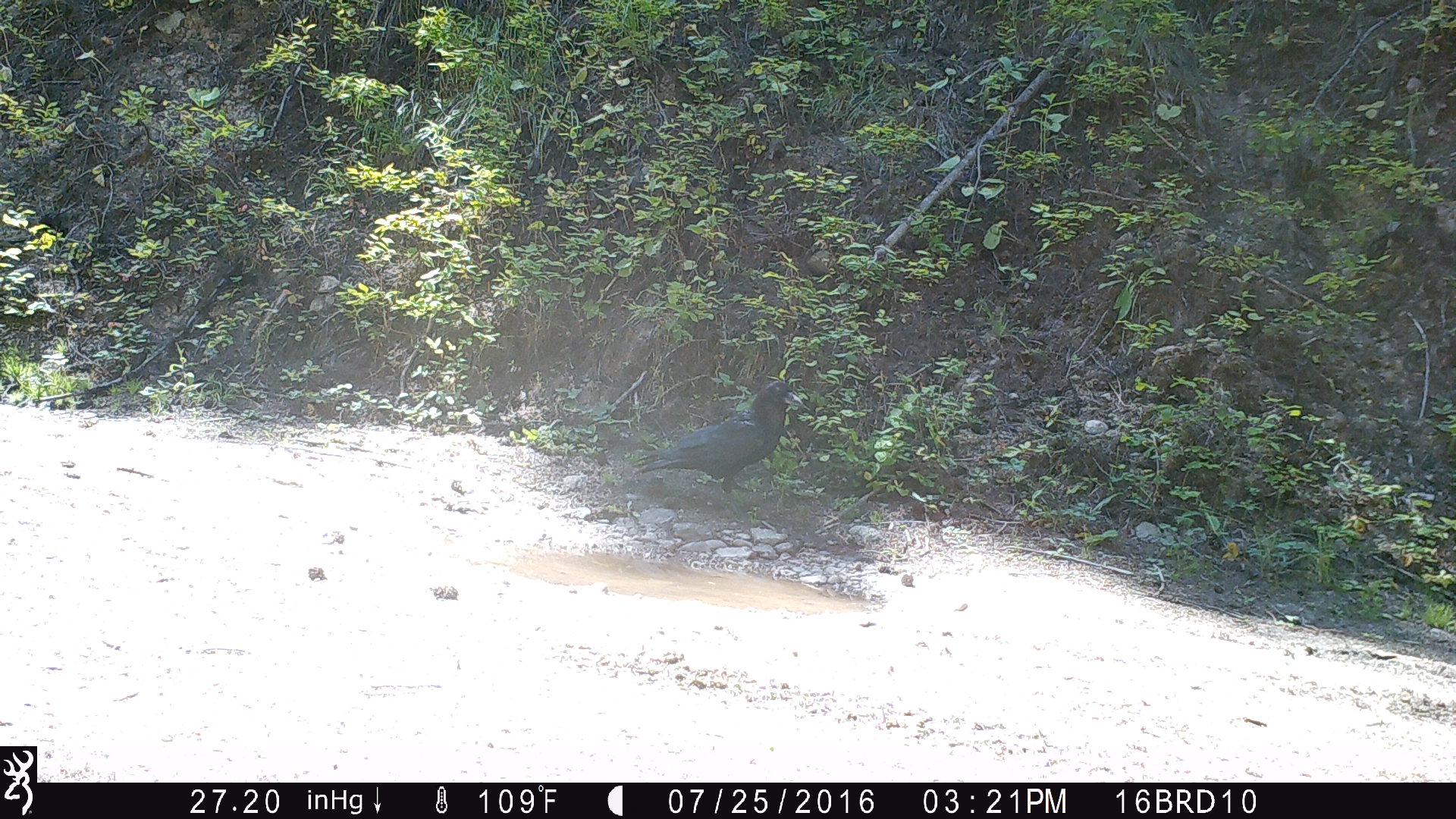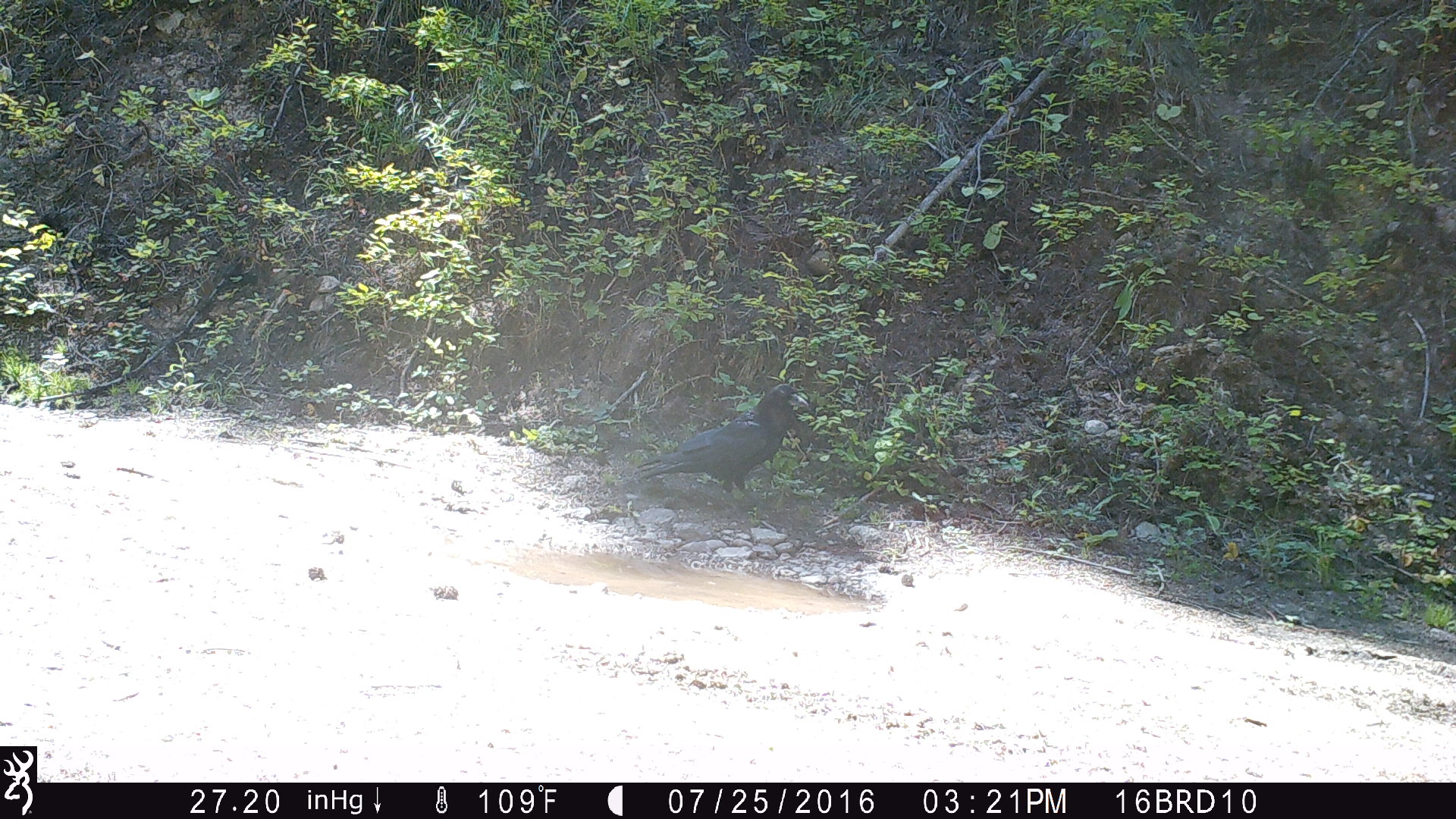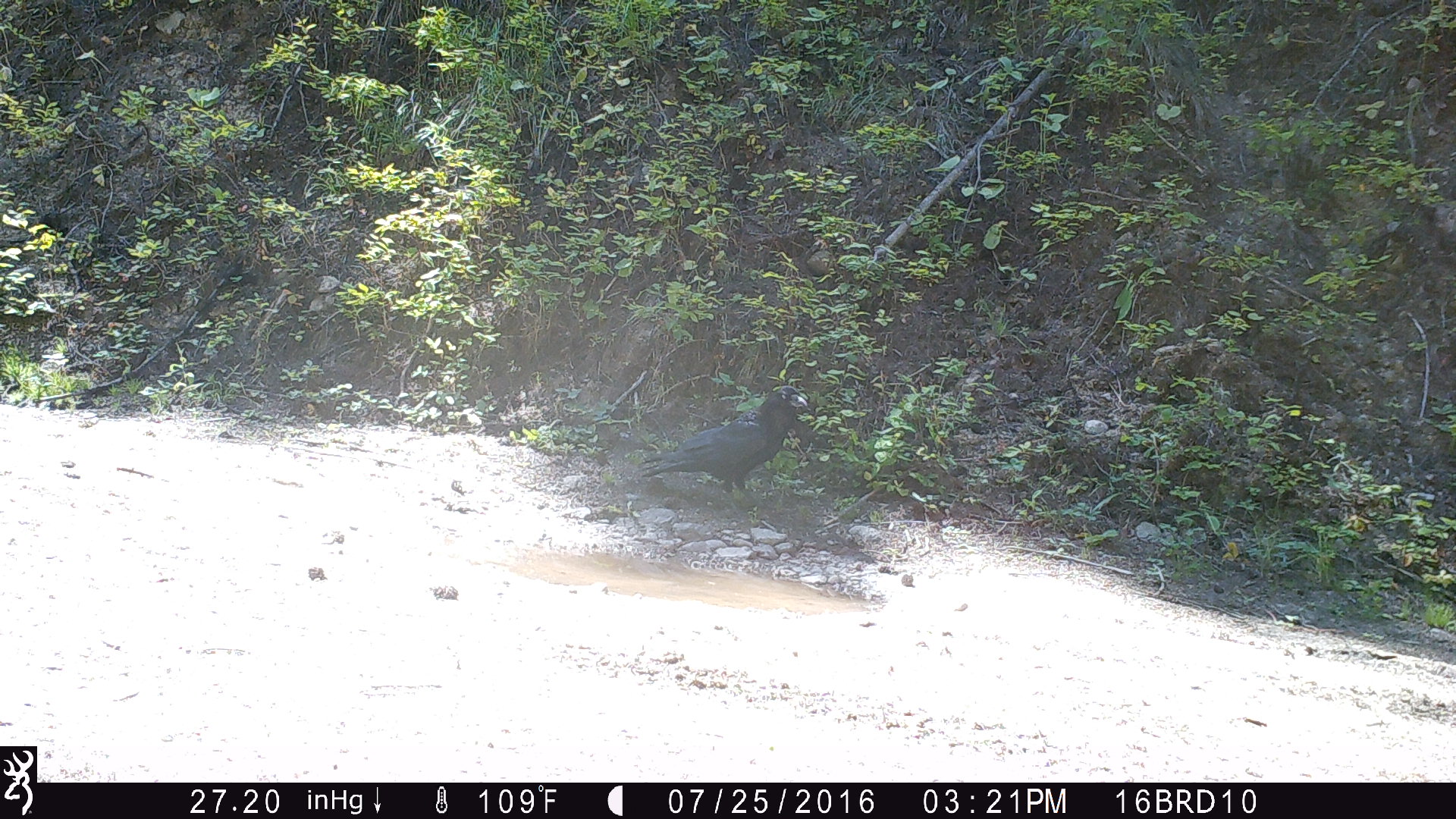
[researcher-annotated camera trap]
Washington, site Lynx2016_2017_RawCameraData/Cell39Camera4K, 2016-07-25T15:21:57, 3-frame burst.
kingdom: Animalia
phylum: Chordata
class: Aves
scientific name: Aves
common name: birds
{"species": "Aves (birds)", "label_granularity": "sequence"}